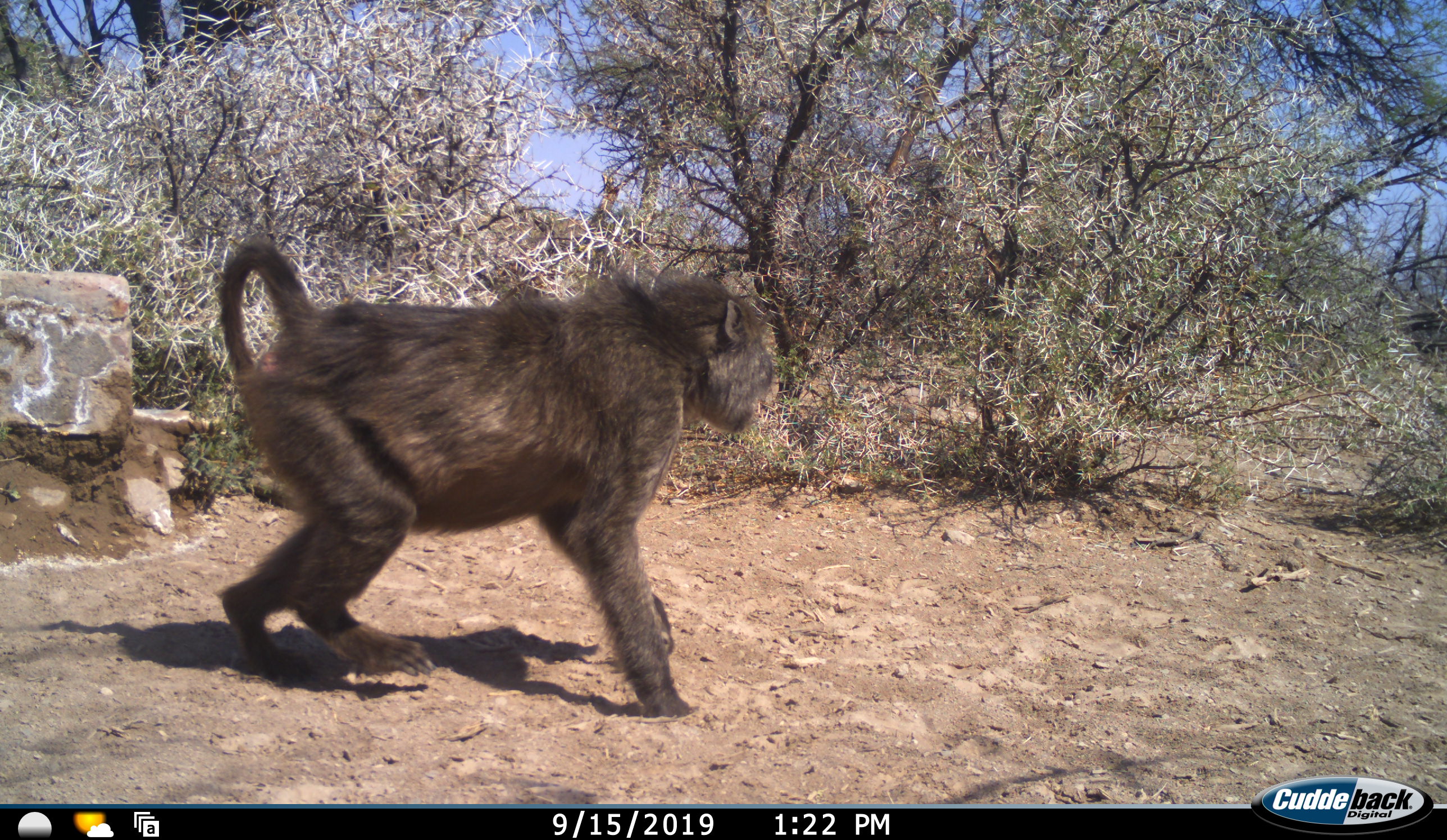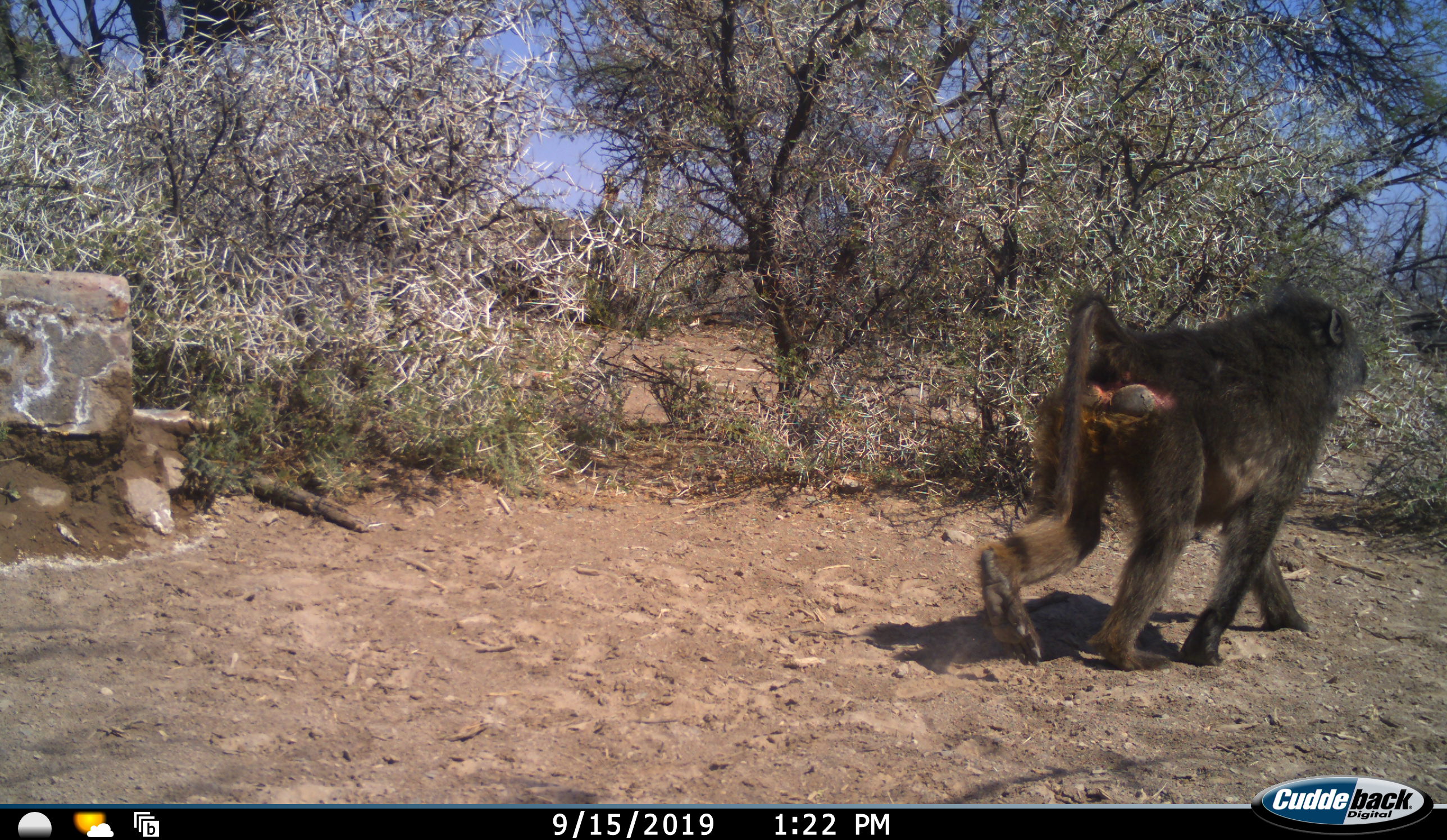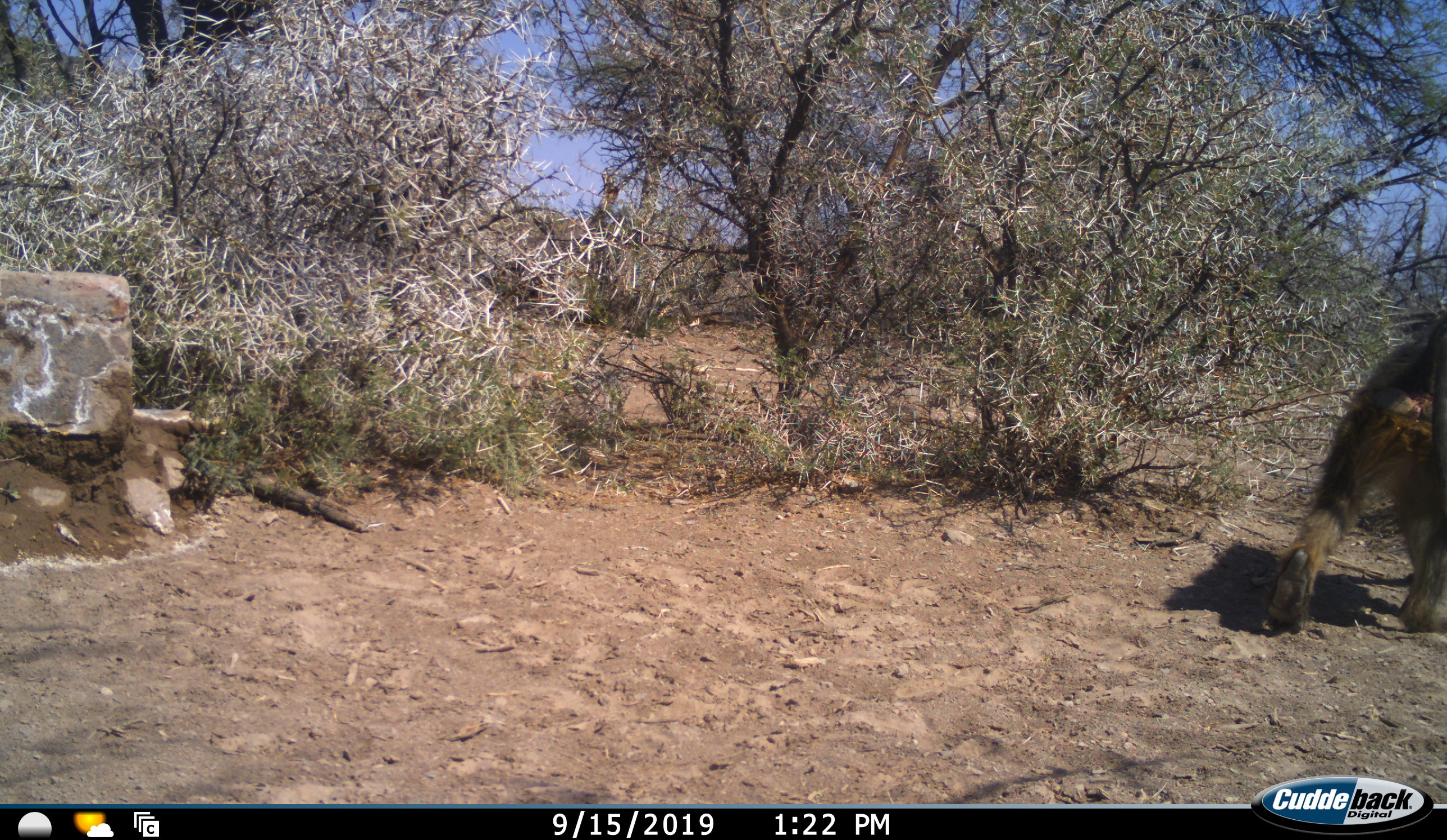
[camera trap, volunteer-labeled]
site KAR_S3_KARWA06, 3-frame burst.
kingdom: Animalia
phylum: Chordata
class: Mammalia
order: Primates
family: Cercopithecidae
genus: Papio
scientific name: Papio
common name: baboon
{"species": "baboon (Papio)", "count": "1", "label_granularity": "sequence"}